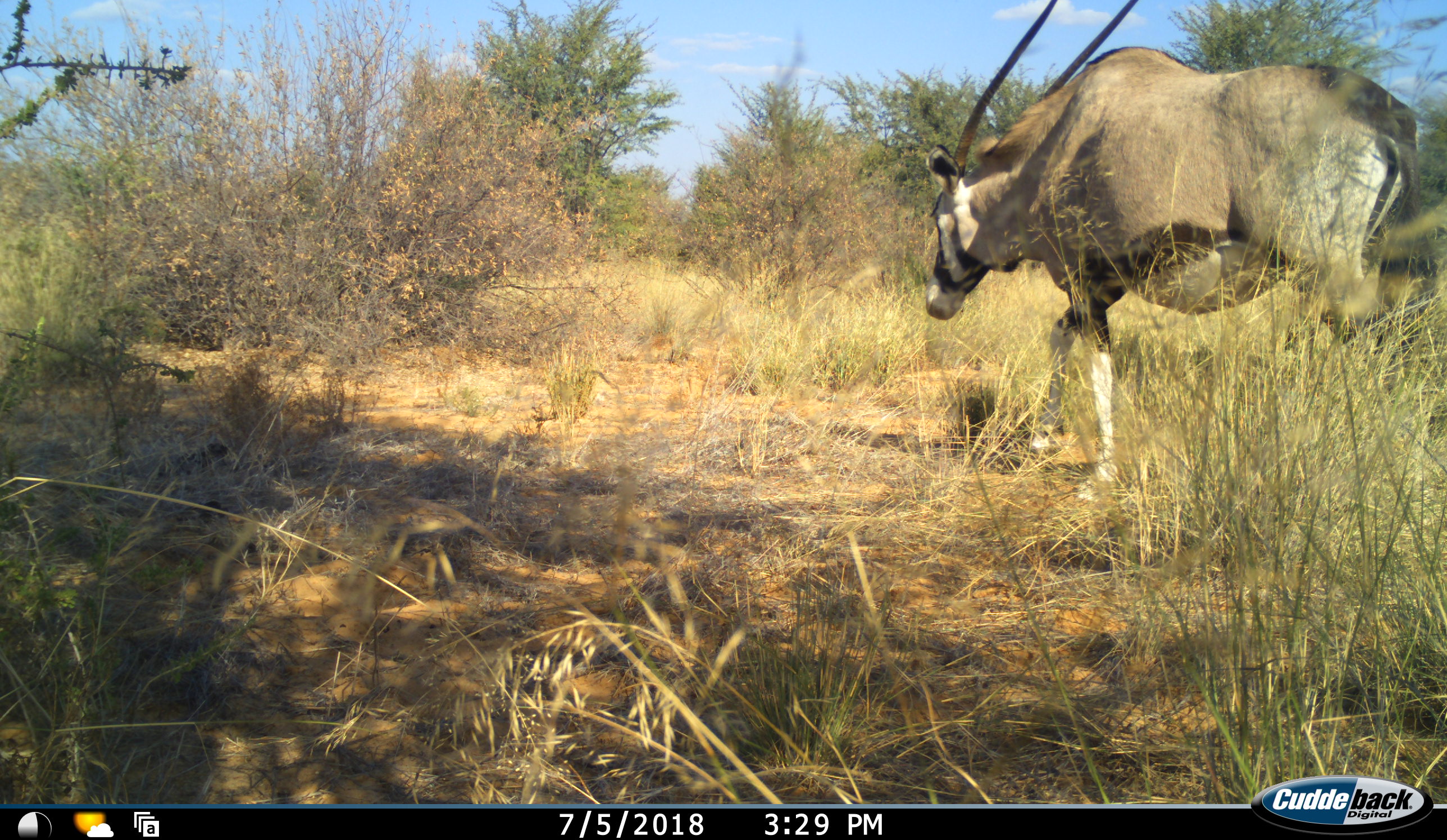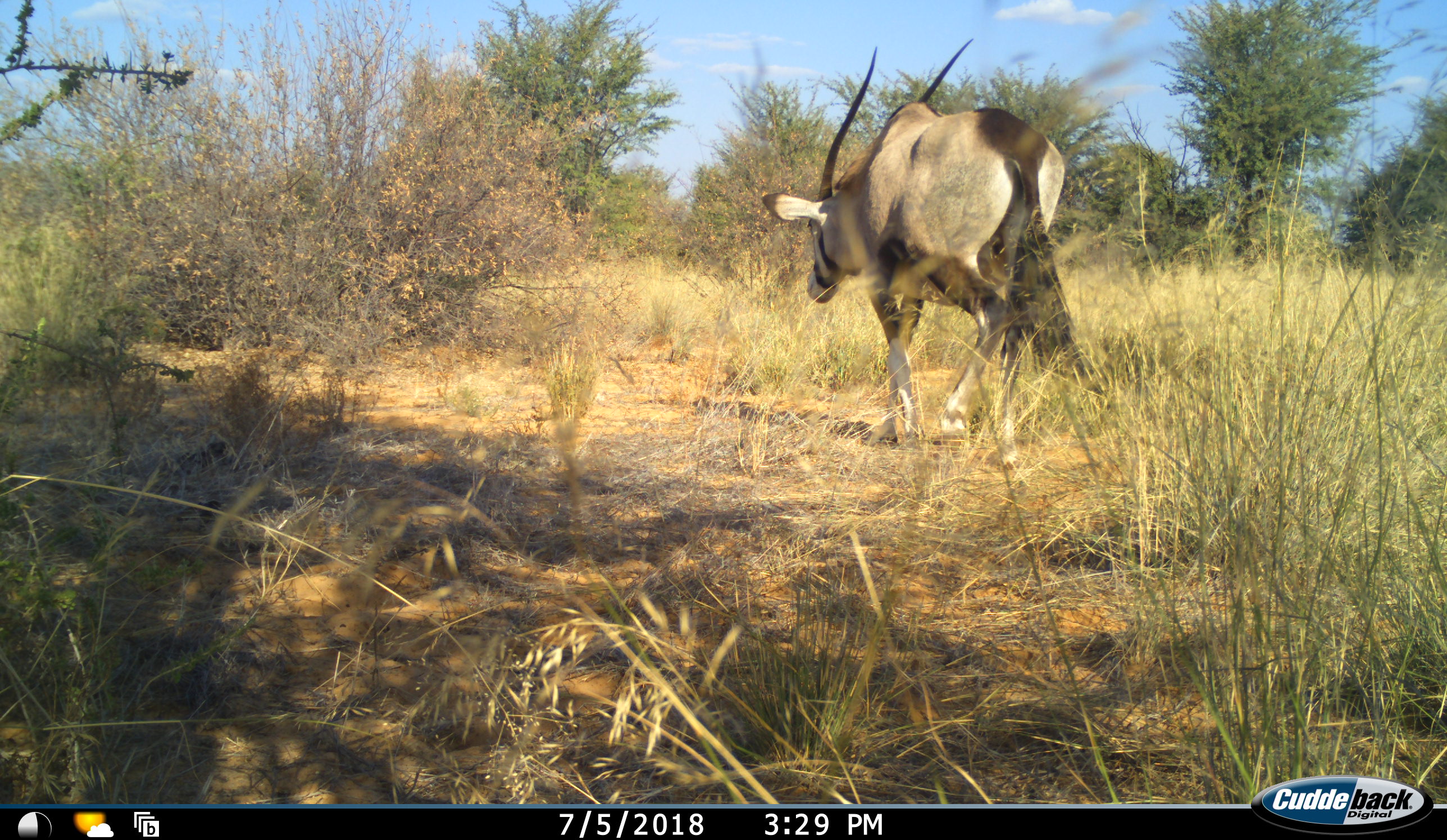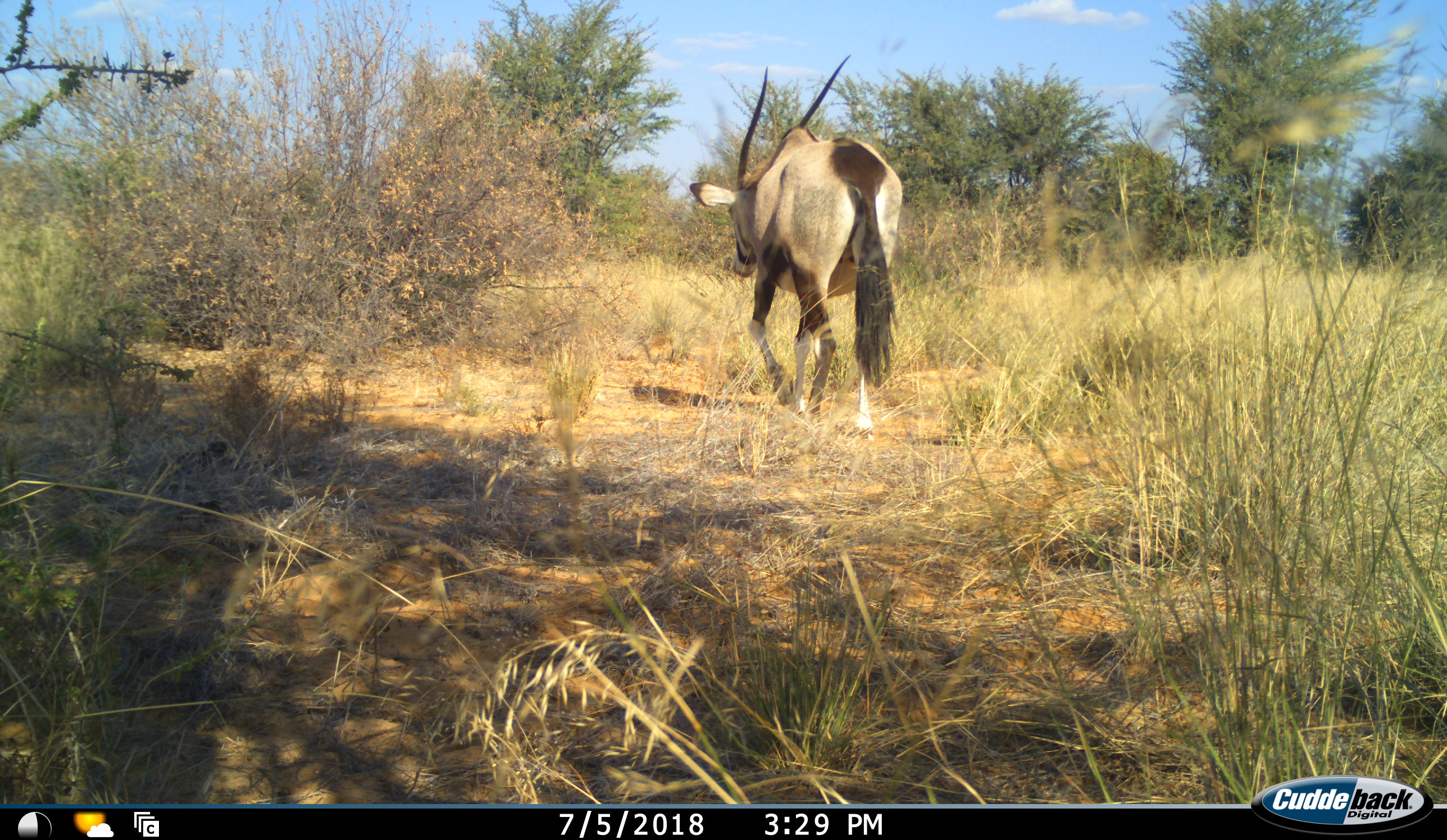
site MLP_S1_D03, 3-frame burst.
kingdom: Animalia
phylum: Chordata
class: Mammalia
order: Artiodactyla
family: Bovidae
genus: Oryx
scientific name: Oryx gazella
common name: gemsbok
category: oryx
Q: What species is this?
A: Oryx (gemsbok) (Oryx gazella).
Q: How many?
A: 1.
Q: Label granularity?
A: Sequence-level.